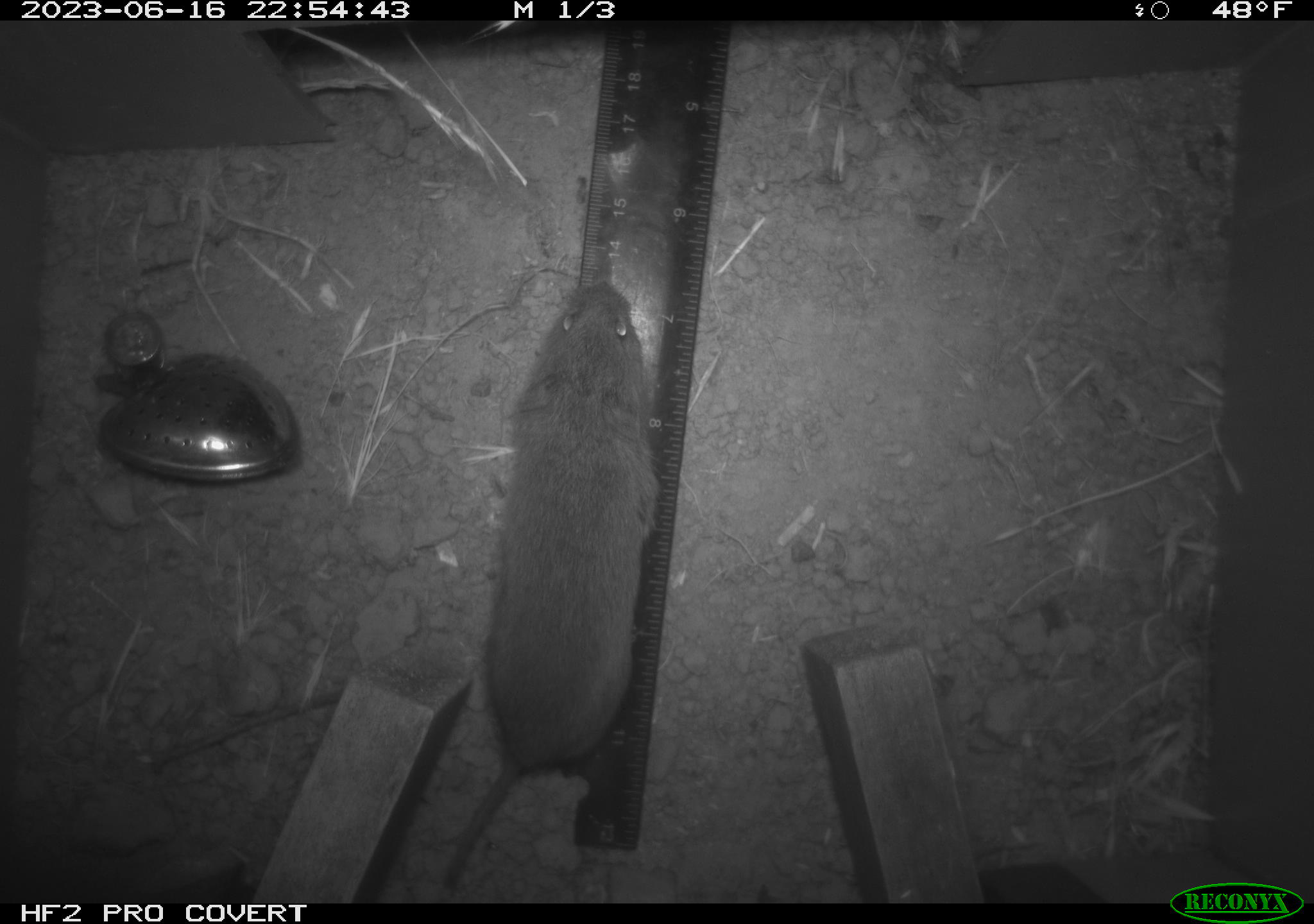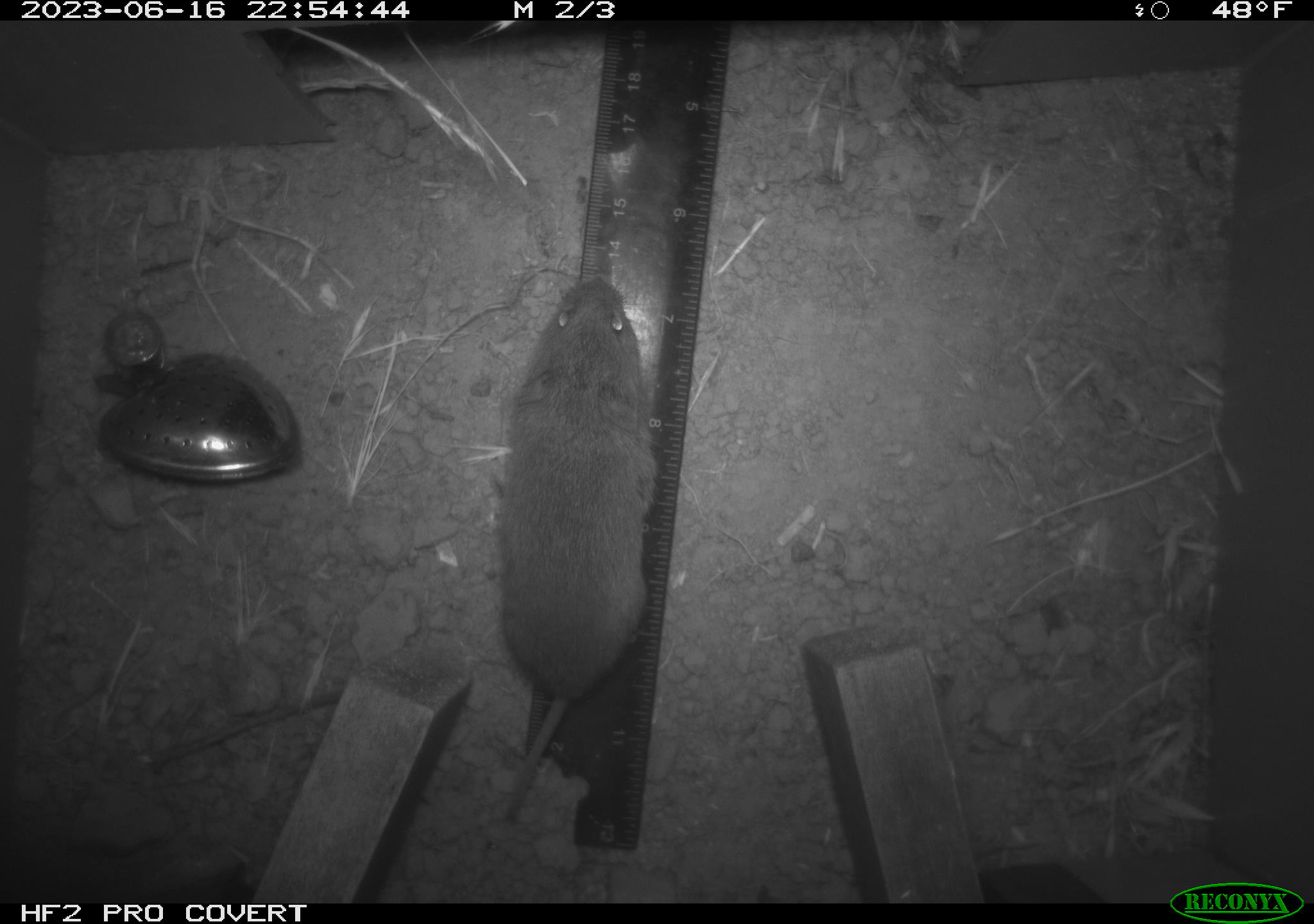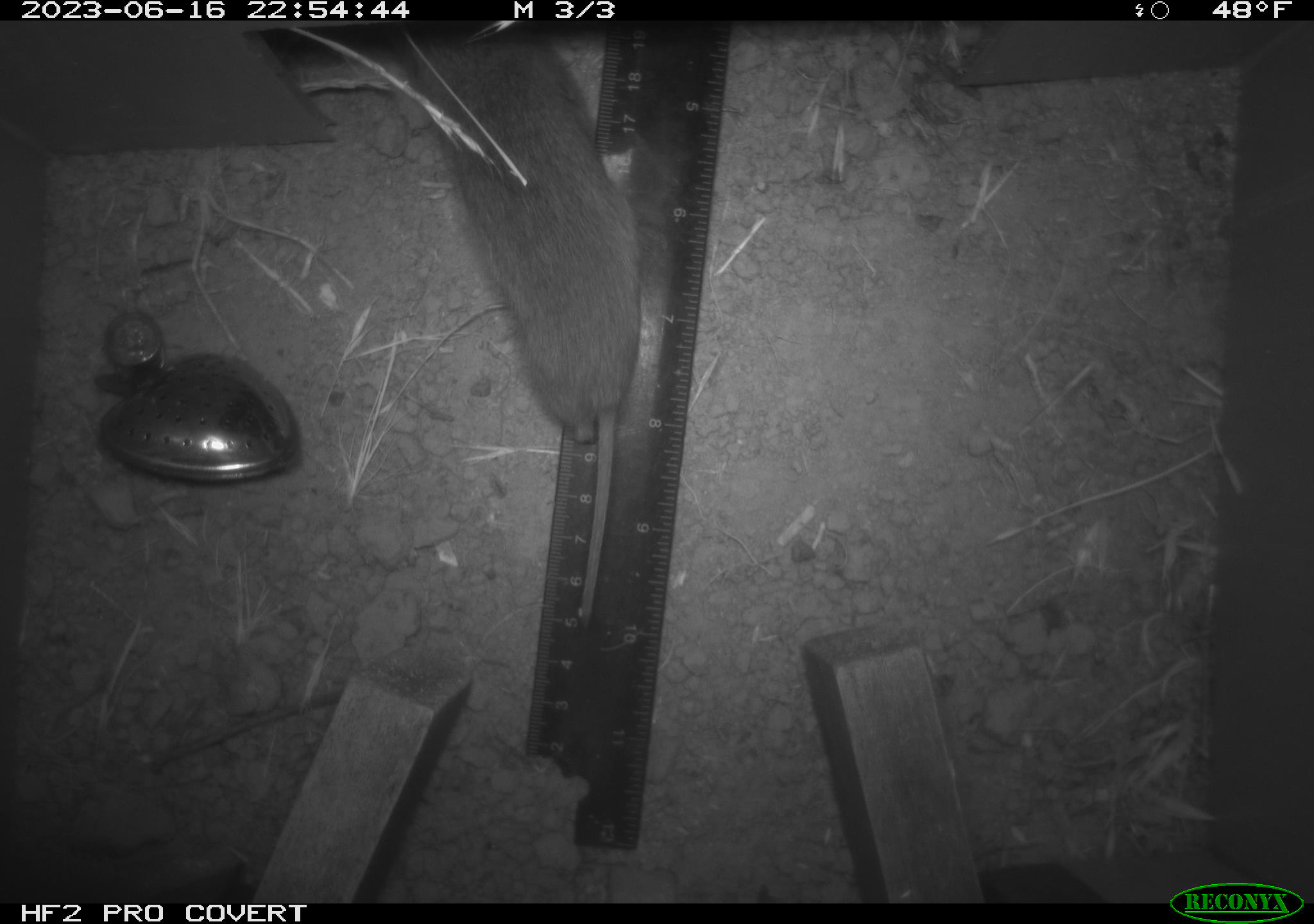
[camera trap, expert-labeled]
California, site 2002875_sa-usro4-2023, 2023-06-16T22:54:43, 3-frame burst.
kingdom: Animalia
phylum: Chordata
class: Mammalia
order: Rodentia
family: Cricetidae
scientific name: Arvicolinae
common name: voles, lemmings, and muskrats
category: arvicolinae subfamily